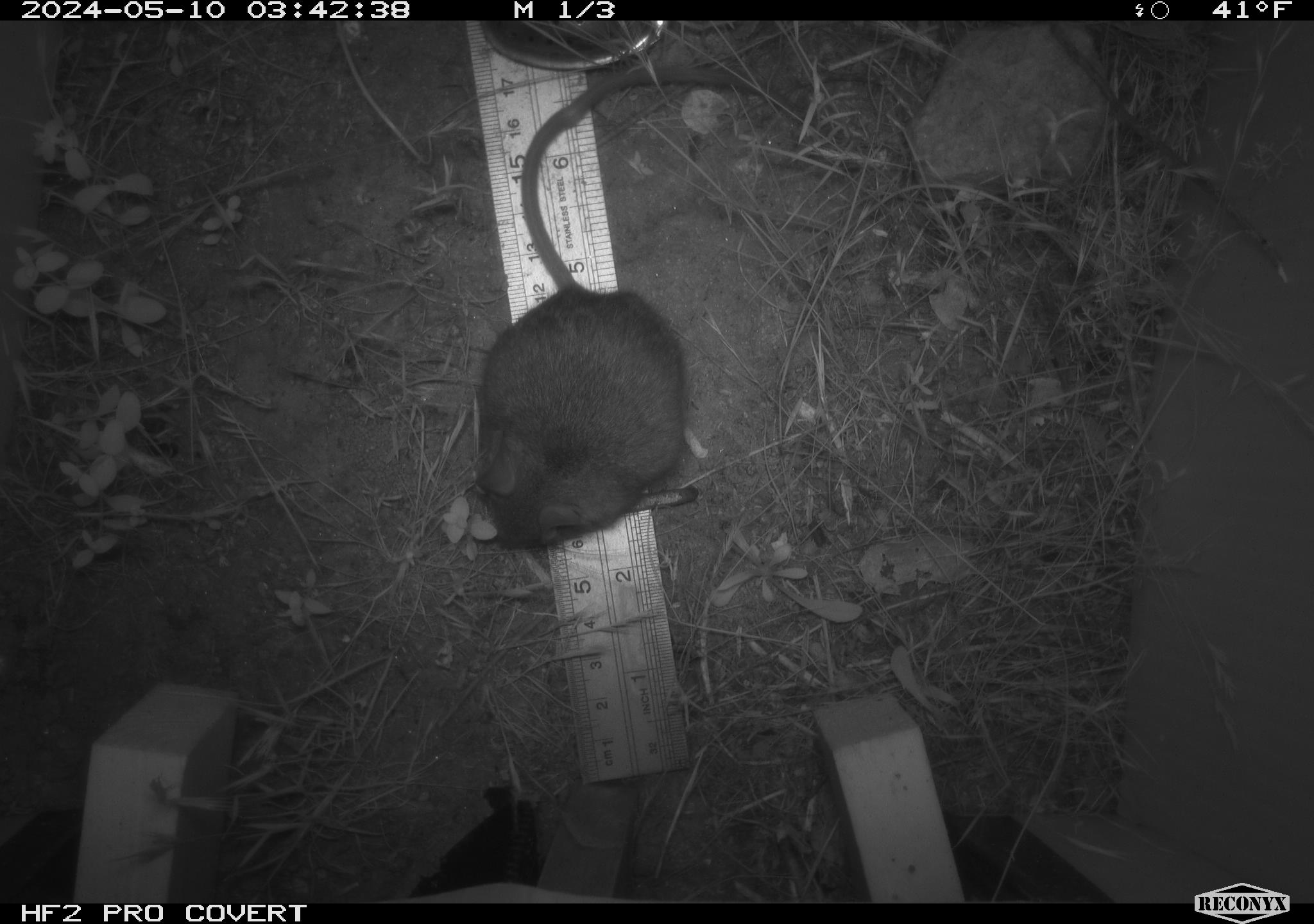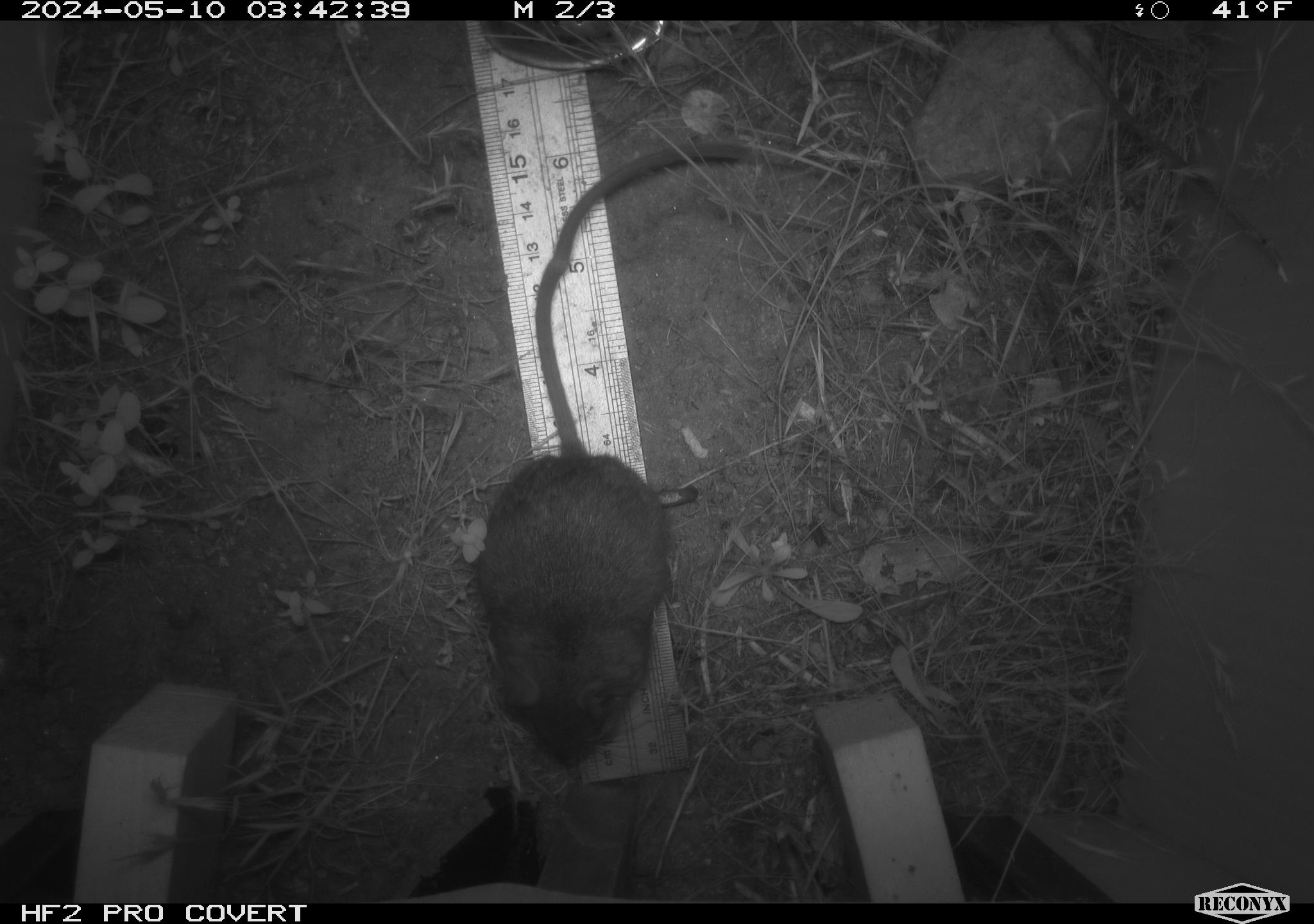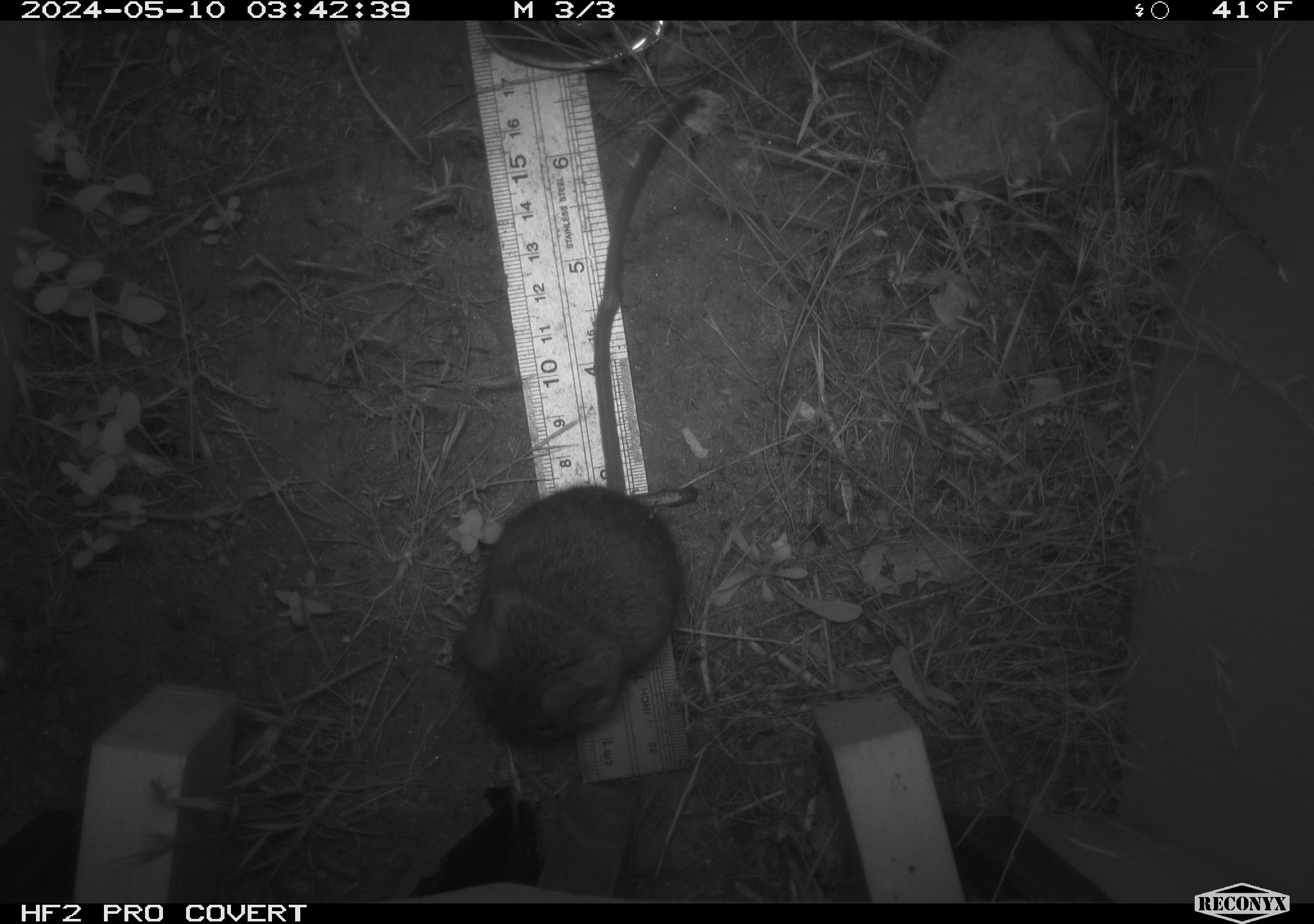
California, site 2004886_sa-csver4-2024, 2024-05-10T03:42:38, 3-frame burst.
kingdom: Animalia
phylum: Chordata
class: Mammalia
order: Rodentia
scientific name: Rodentia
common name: mouse species